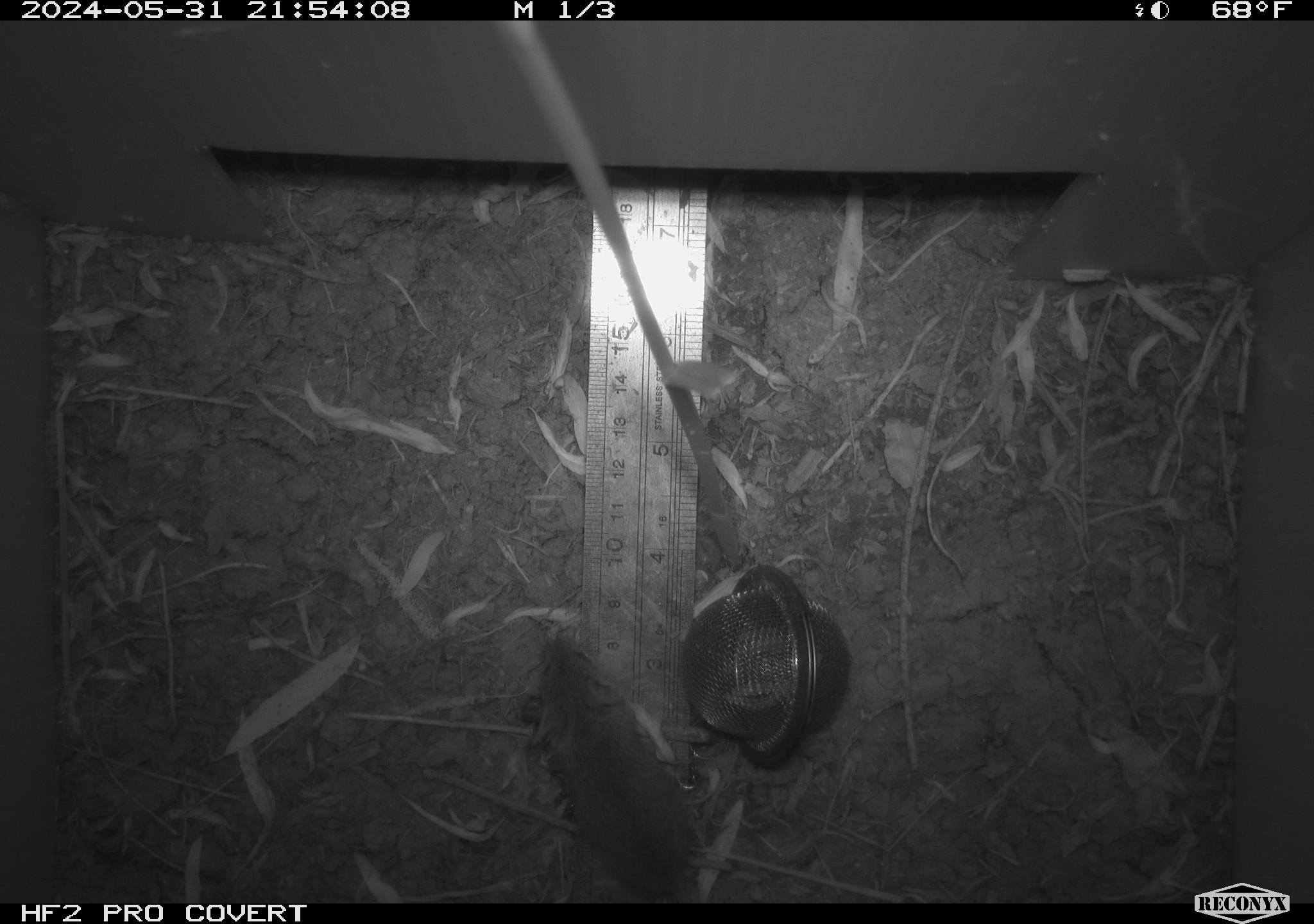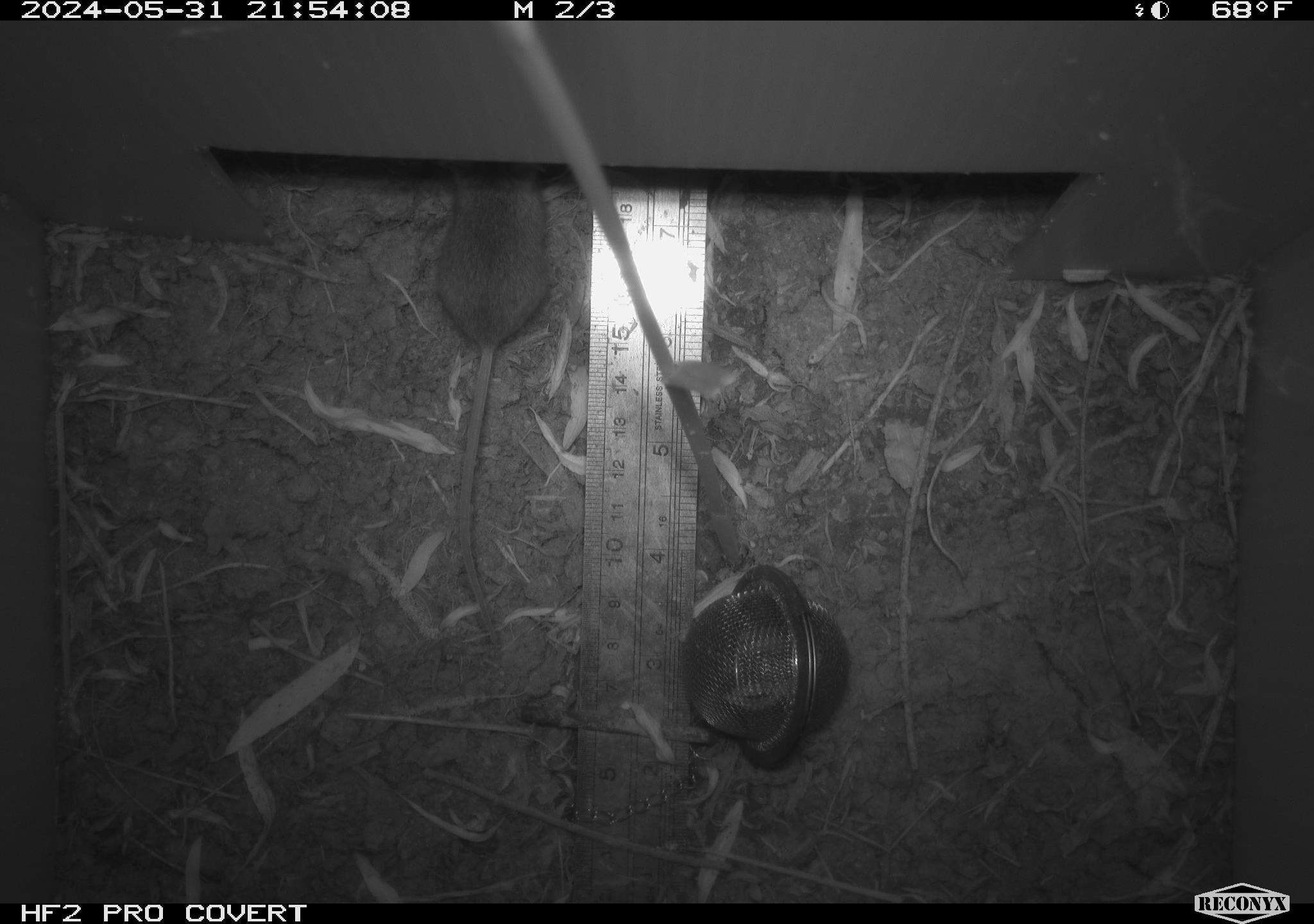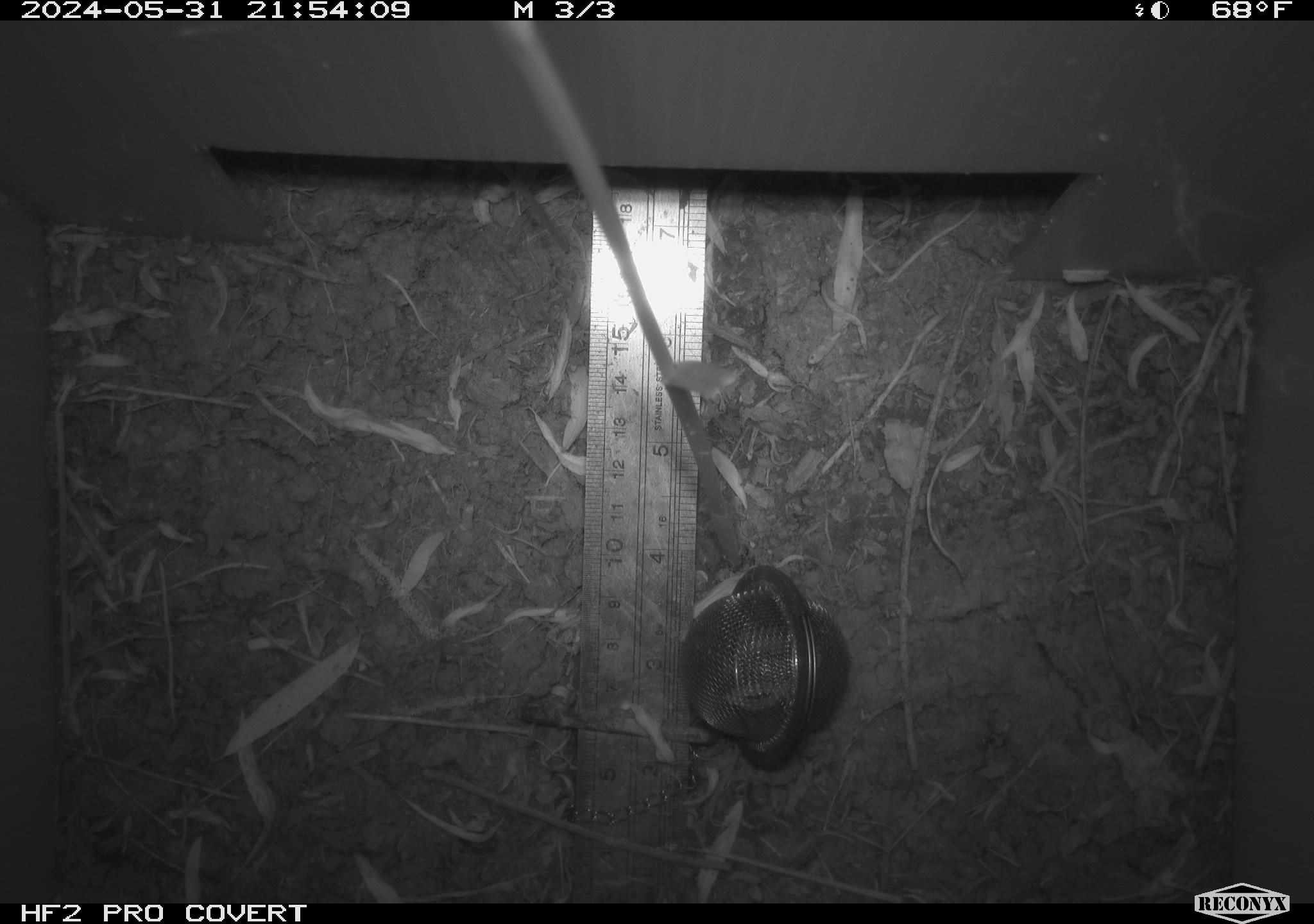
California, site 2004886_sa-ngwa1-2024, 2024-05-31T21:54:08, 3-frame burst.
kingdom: Animalia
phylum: Chordata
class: Mammalia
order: Rodentia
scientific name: Rodentia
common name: mouse species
Mouse species (Rodentia).